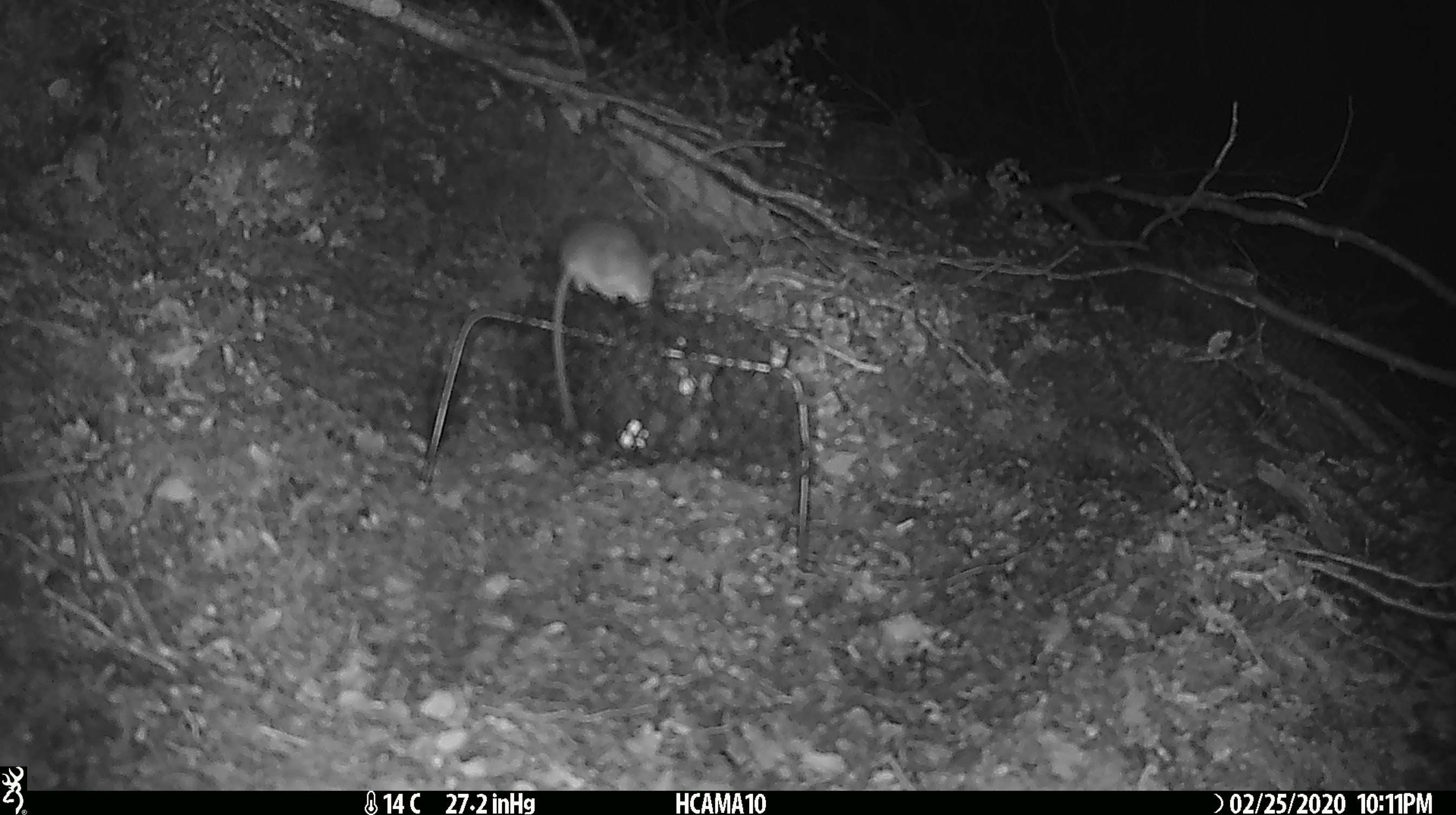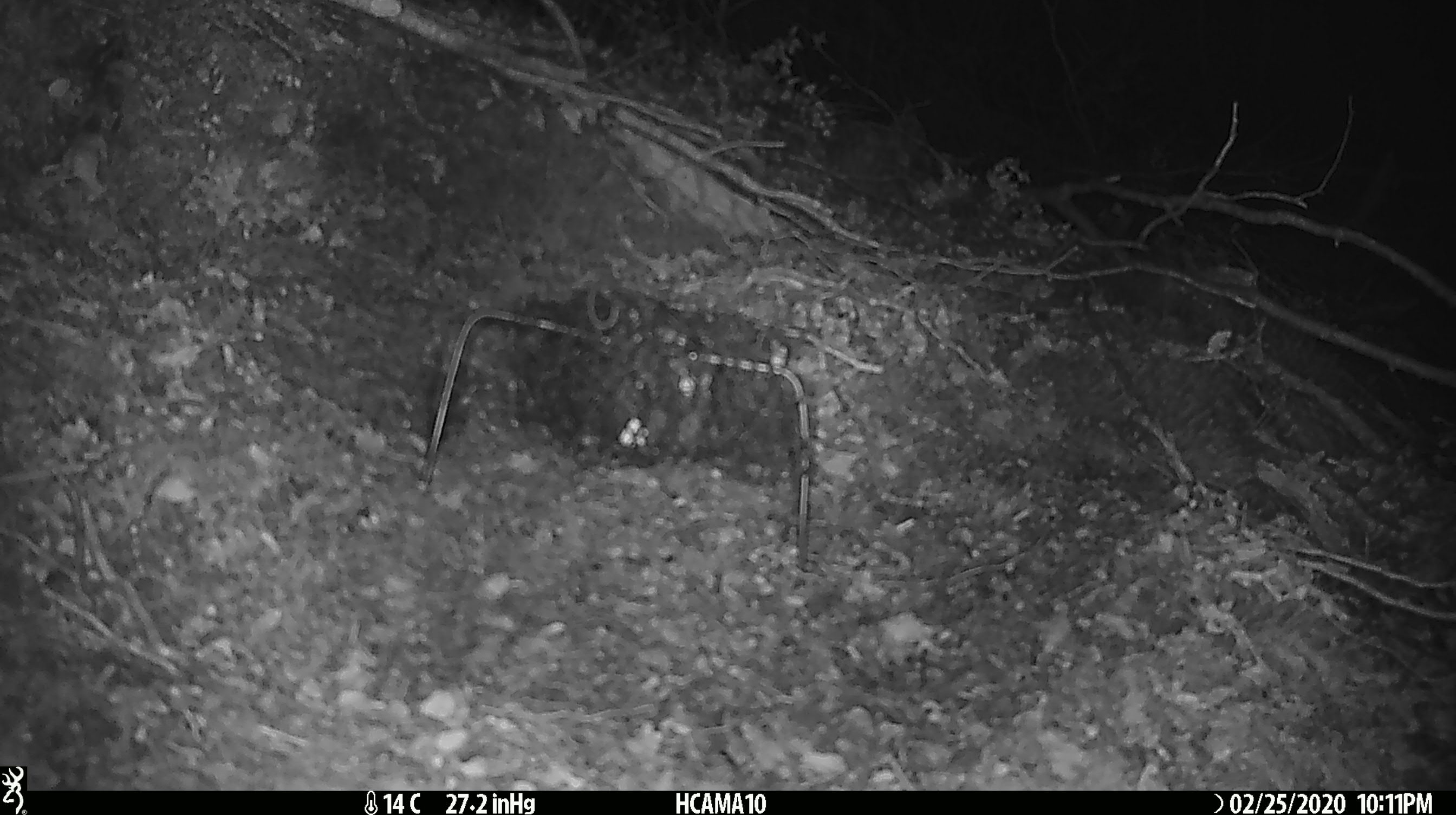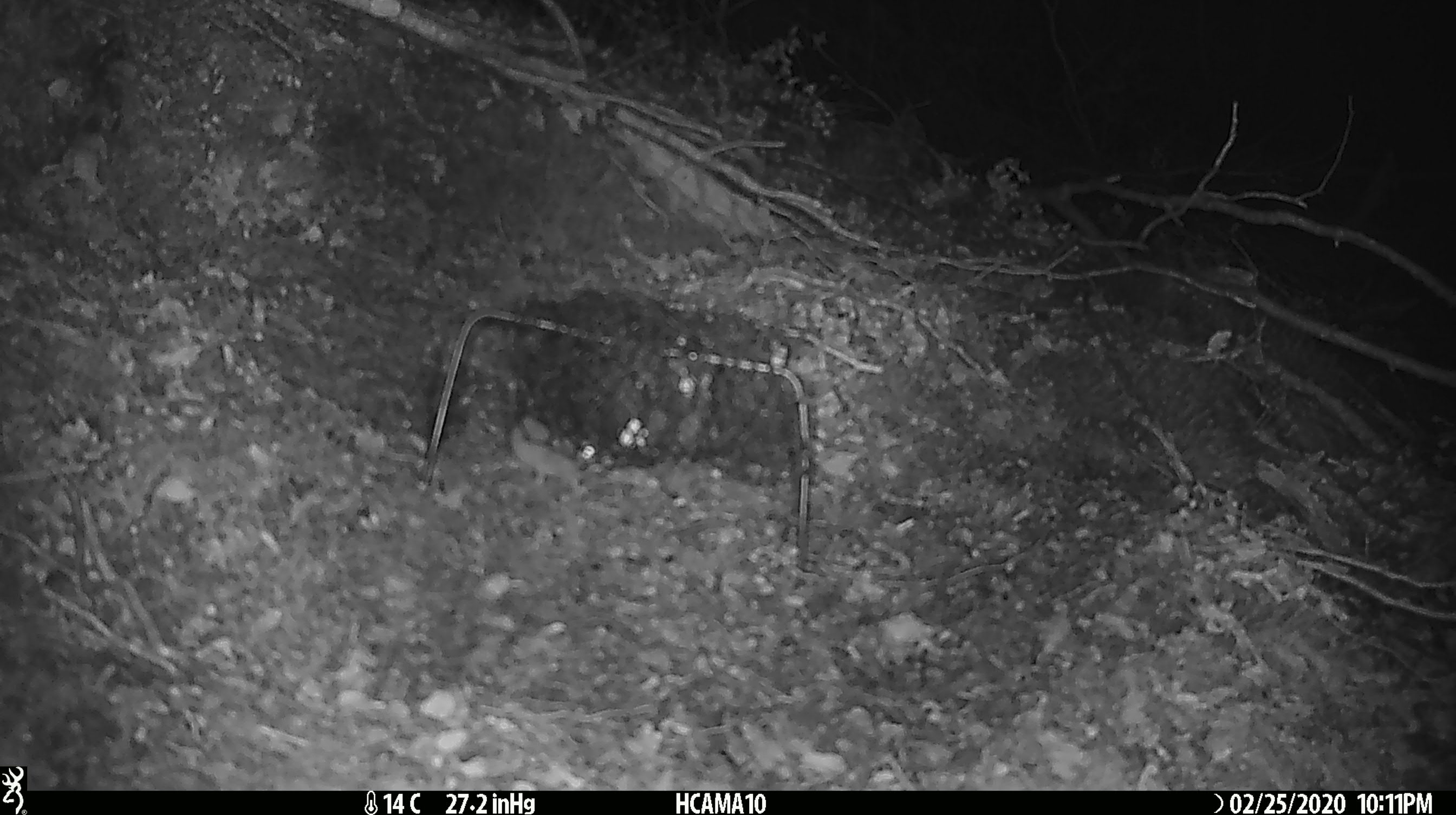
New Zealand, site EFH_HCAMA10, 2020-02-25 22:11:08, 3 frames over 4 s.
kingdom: Animalia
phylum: Chordata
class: Mammalia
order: Rodentia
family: Muridae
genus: Mus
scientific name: Mus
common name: mouse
Mouse (Mus).